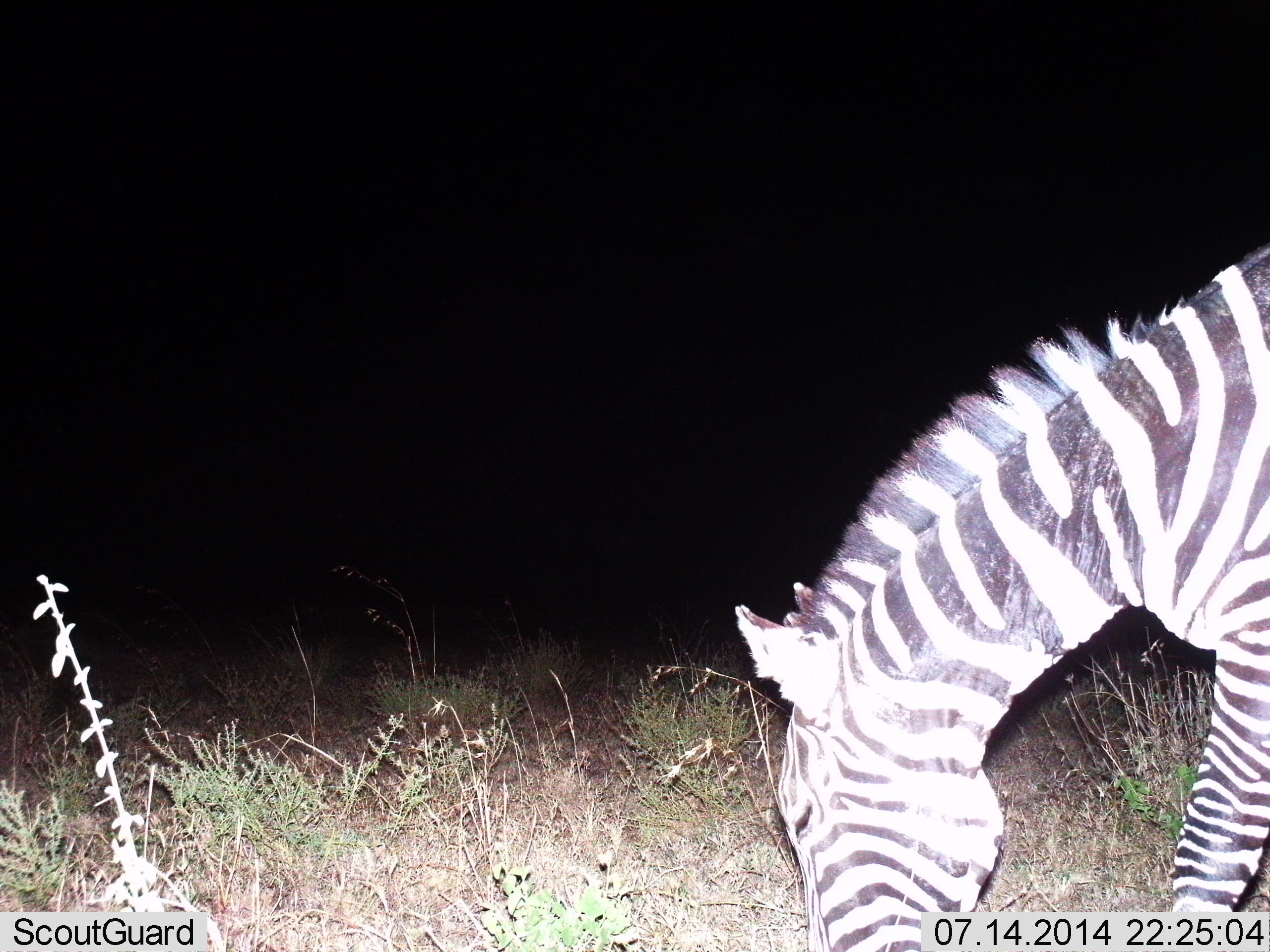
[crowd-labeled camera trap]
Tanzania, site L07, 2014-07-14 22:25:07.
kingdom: Animalia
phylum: Chordata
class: Mammalia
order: Perissodactyla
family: Equidae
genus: Equus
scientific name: Equus quagga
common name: plains zebra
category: zebra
Zebra (plains zebra) (Equus quagga), count 1. Behavior (volunteer vote fractions): standing 0%, resting 0%, moving 10%, interacting 0%. Young present (vote fraction): 0%. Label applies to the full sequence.